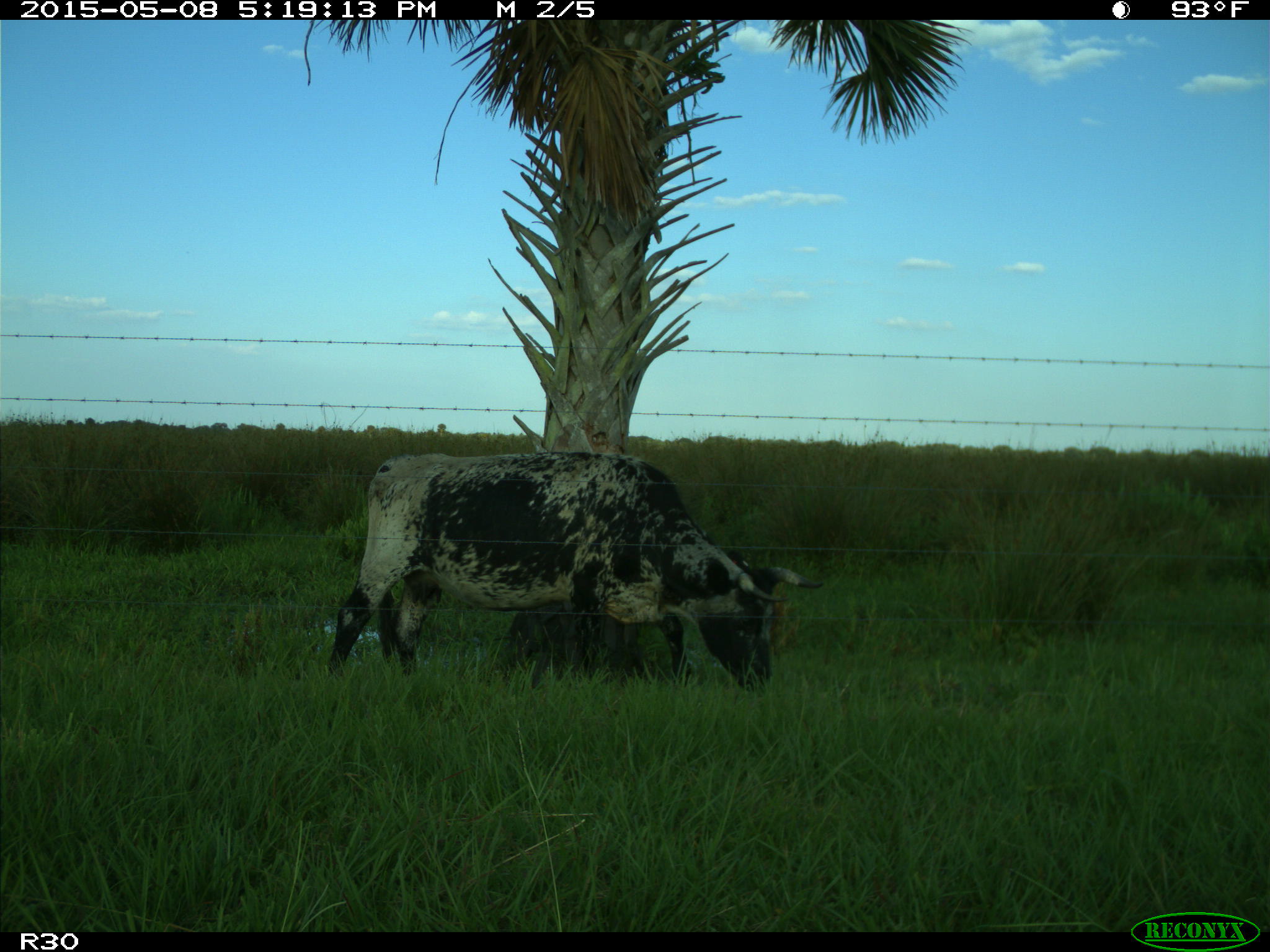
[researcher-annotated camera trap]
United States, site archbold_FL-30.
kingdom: Animalia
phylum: Chordata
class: Mammalia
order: Artiodactyla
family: Bovidae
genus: Bos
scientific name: Bos taurus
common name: domestic cow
Bos taurus (domestic cow).